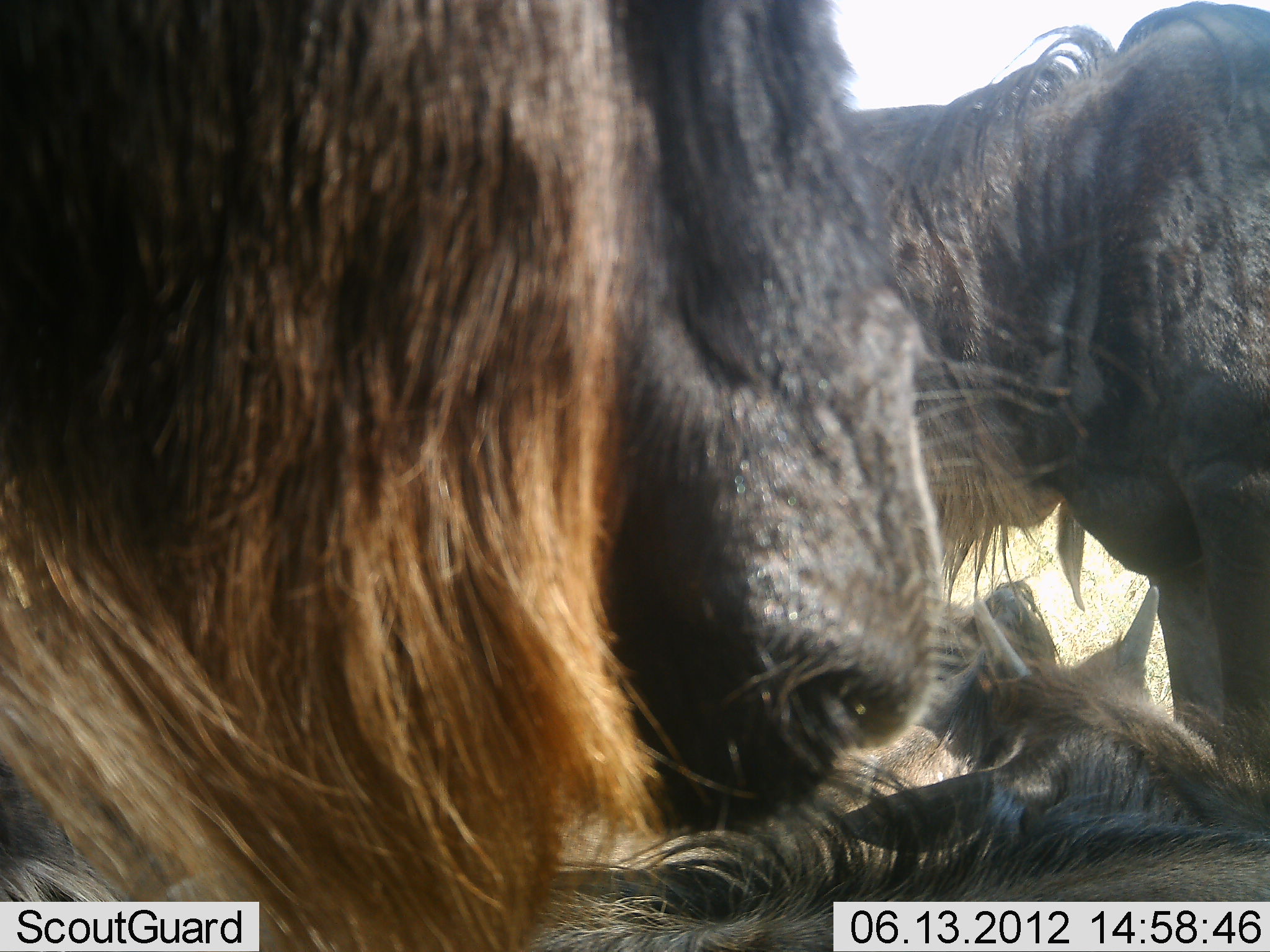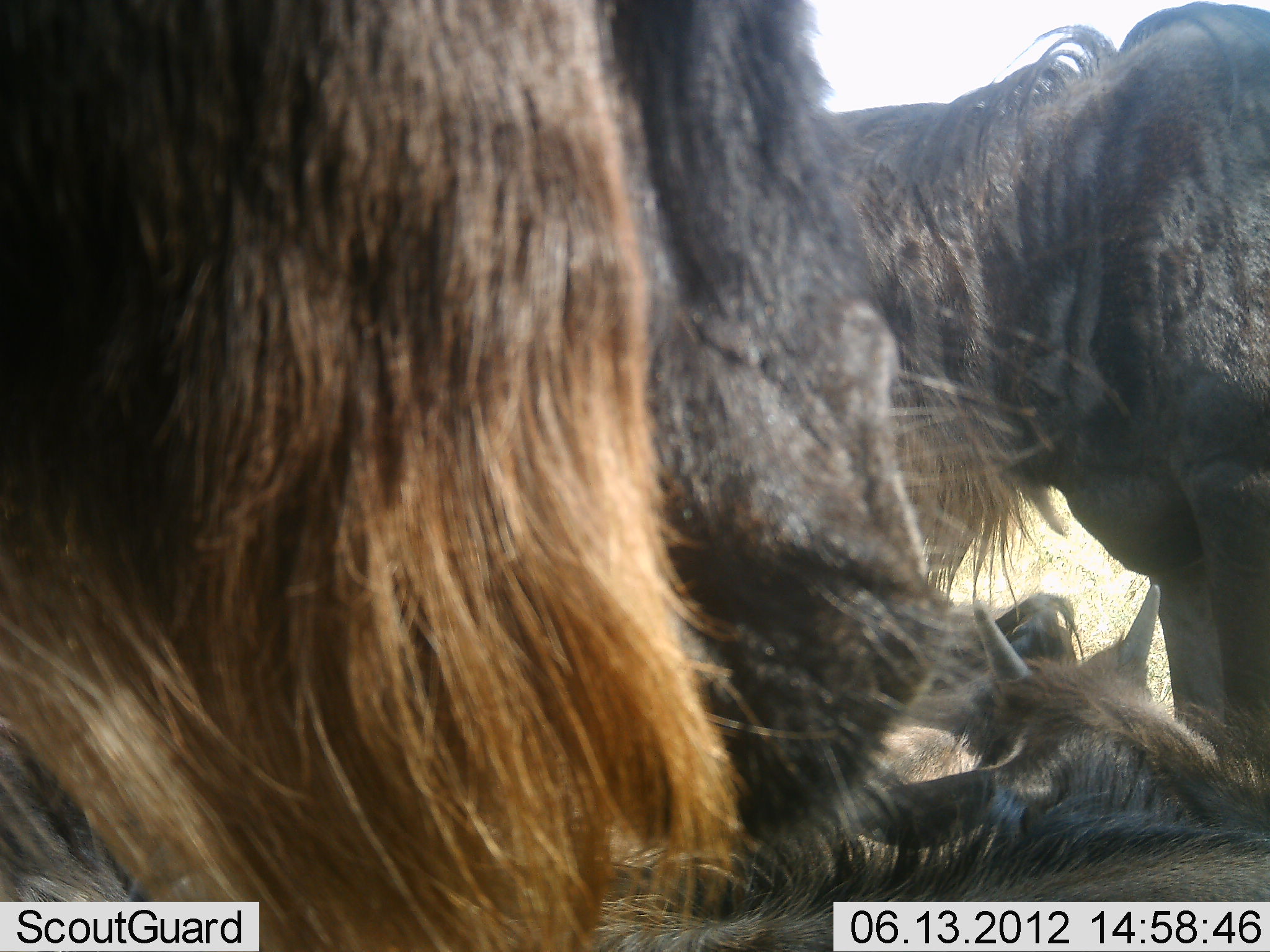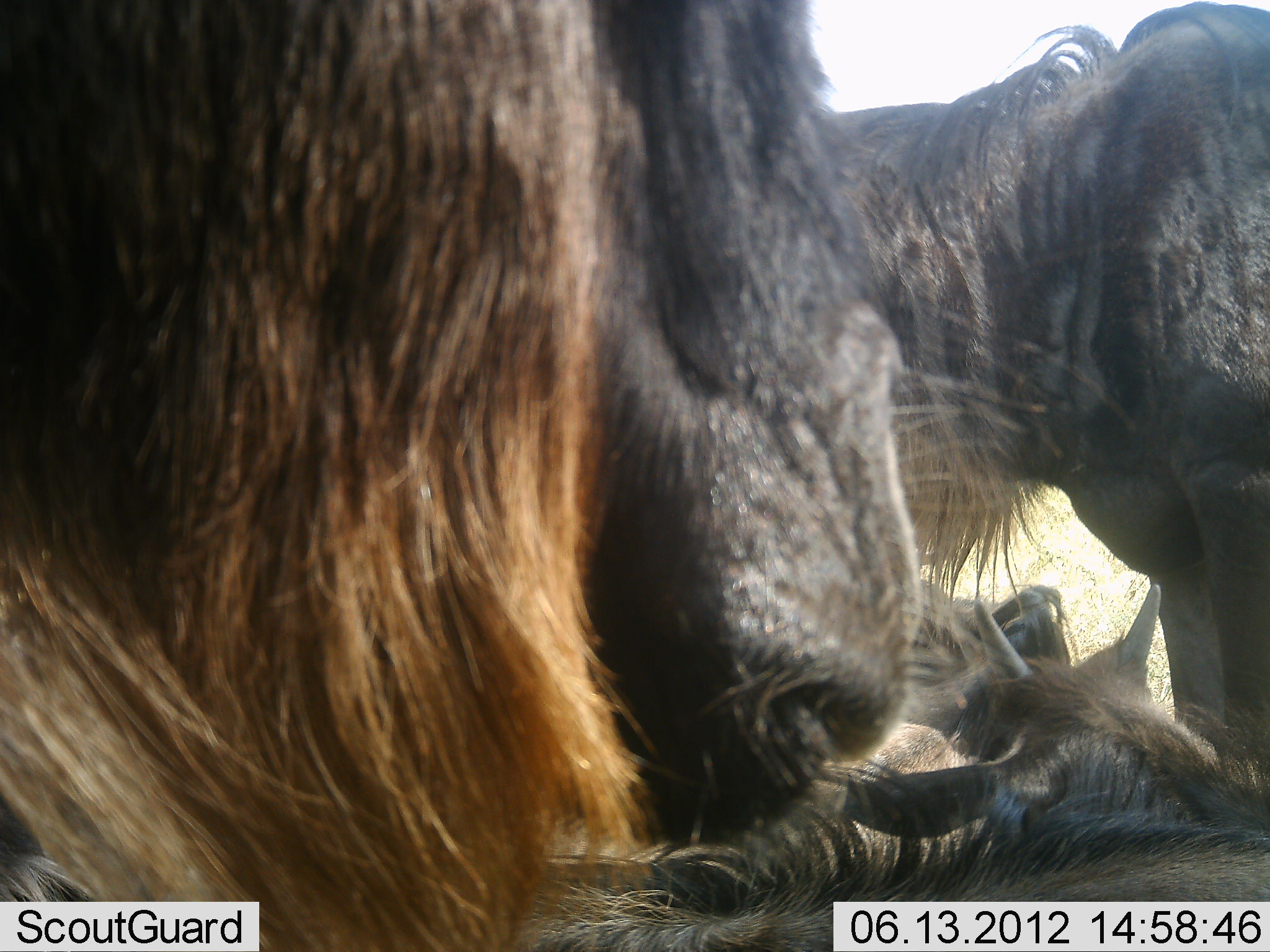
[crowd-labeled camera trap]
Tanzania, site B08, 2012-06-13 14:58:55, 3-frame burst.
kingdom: Animalia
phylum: Chordata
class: Mammalia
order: Artiodactyla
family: Bovidae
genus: Connochaetes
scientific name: Connochaetes taurinus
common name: blue wildebeest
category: wildebeest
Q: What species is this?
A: Wildebeest (blue wildebeest) (Connochaetes taurinus).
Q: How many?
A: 4.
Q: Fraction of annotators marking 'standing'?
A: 50%.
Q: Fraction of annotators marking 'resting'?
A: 90%.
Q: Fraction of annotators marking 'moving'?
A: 0%.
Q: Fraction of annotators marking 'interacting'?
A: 0%.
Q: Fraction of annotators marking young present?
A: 30%.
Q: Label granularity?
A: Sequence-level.